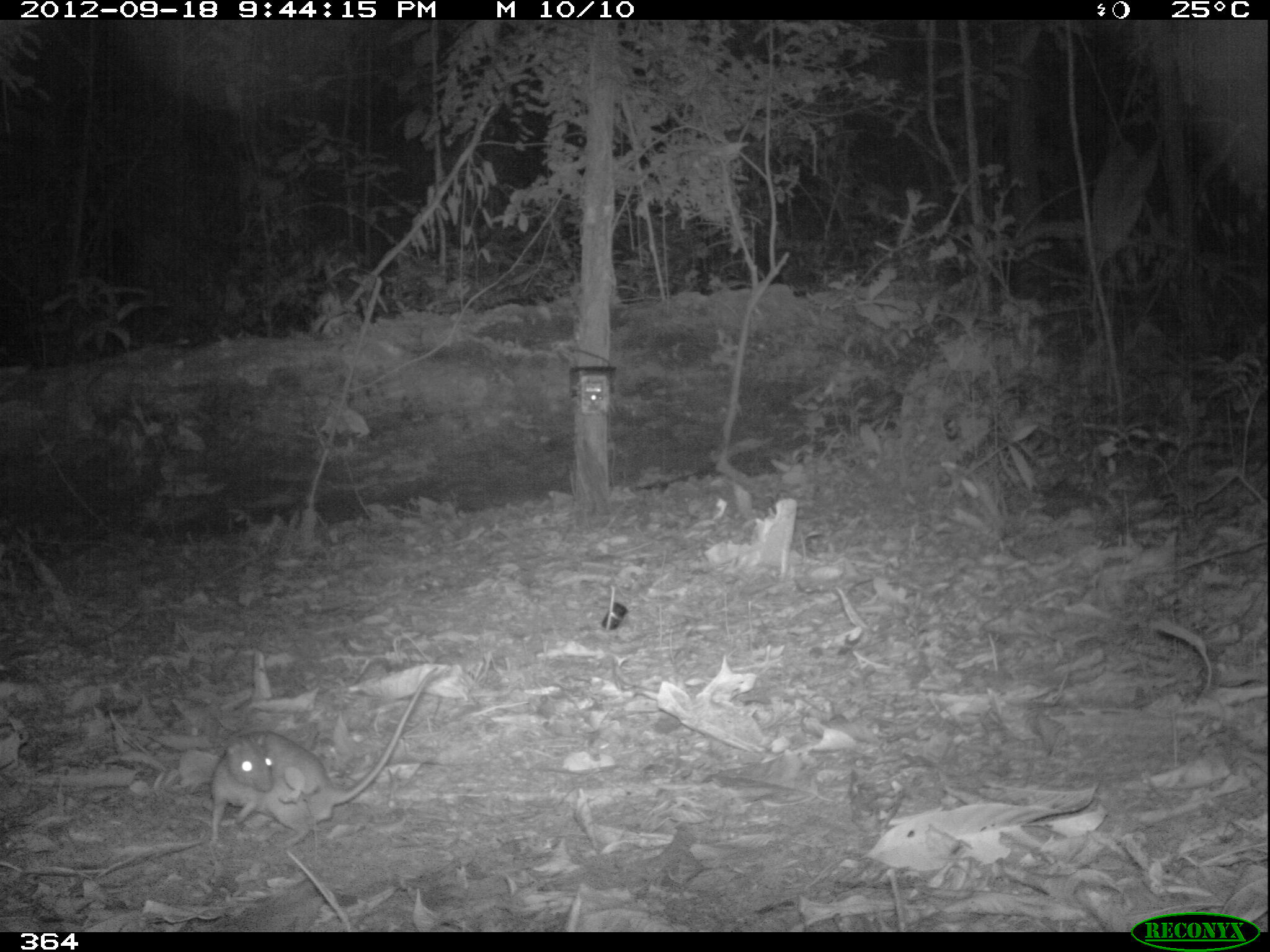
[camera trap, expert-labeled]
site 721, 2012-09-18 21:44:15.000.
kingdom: Animalia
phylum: Chordata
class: Mammalia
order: Rodentia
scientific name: Rodentia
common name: rodents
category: unknown rodent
Unknown rodent (rodents) (Rodentia).